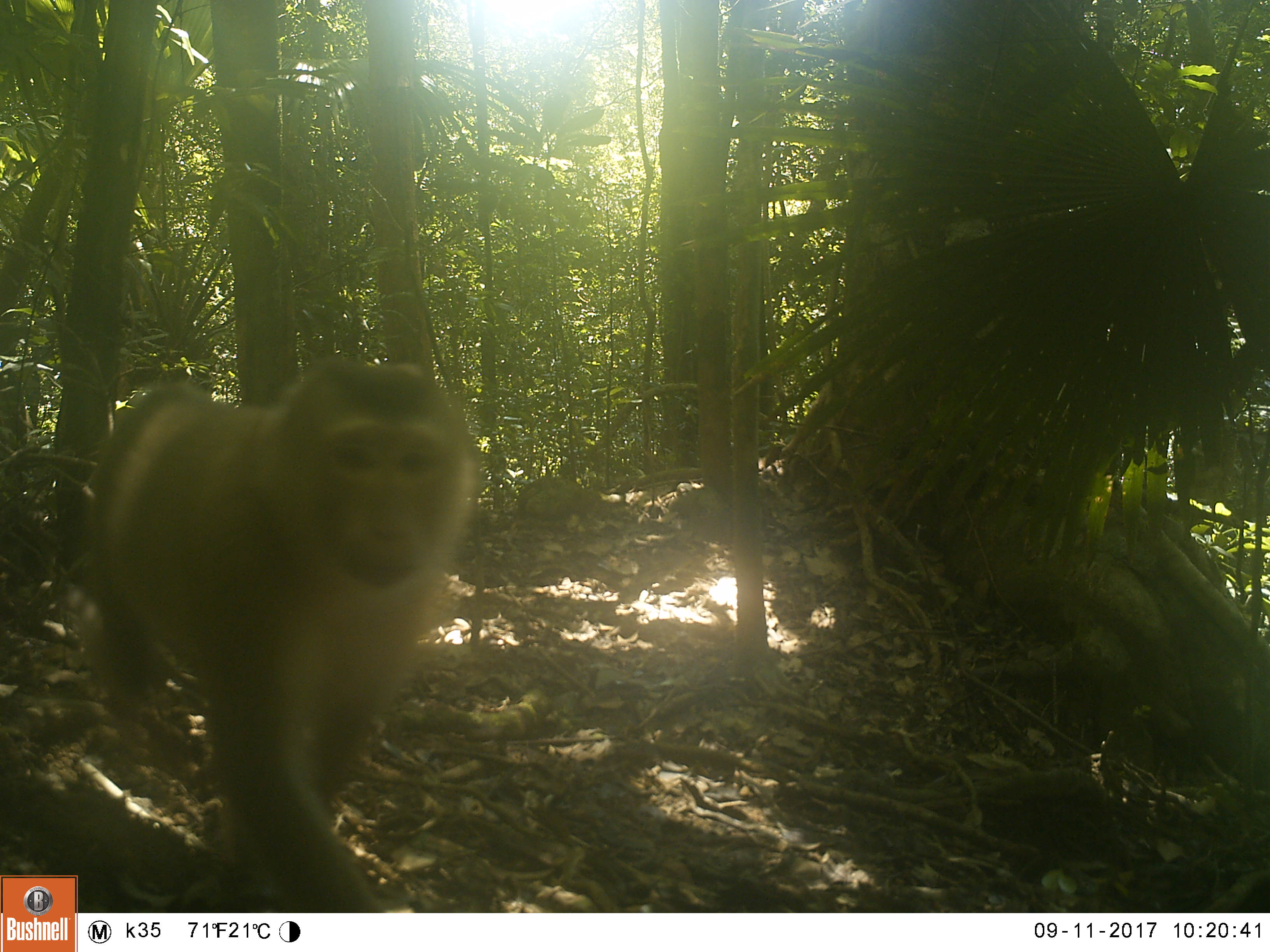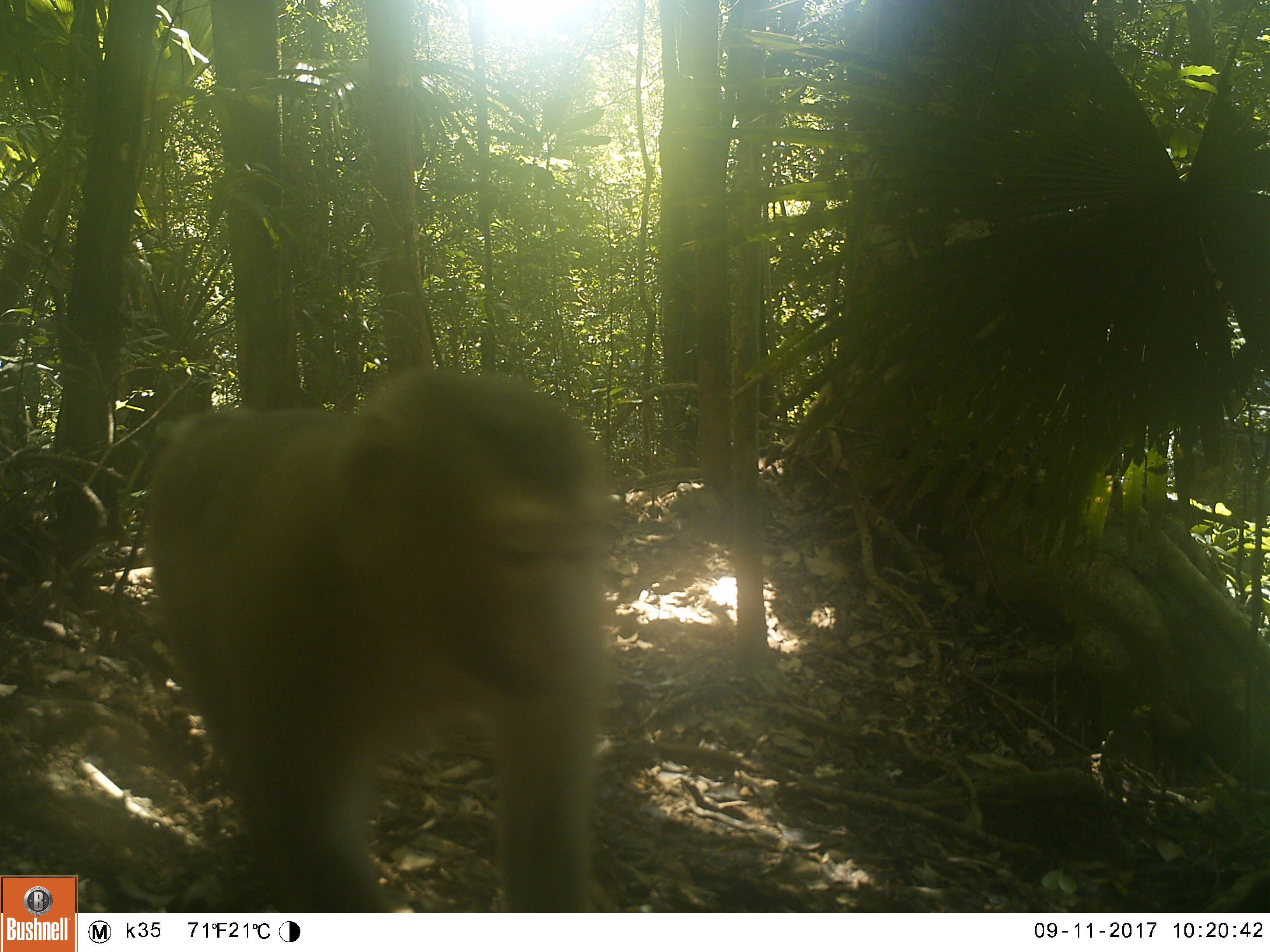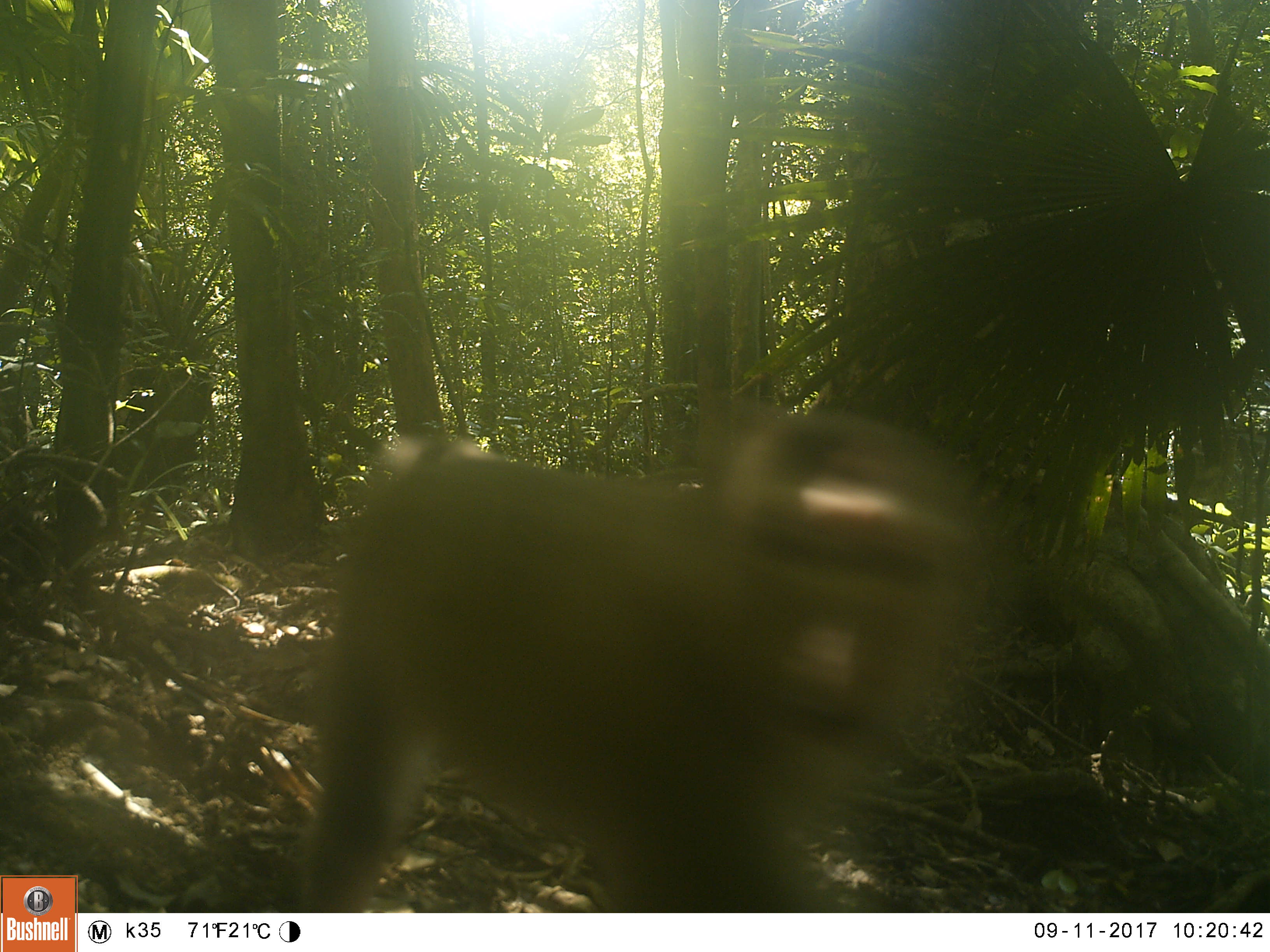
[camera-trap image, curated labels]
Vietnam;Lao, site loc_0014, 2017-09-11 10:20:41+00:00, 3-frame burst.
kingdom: Animalia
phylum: Chordata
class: Mammalia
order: Primates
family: Cercopithecidae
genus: Macaca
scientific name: Macaca nemestrina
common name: pig-tailed macaque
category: pig tailed macaque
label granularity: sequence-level